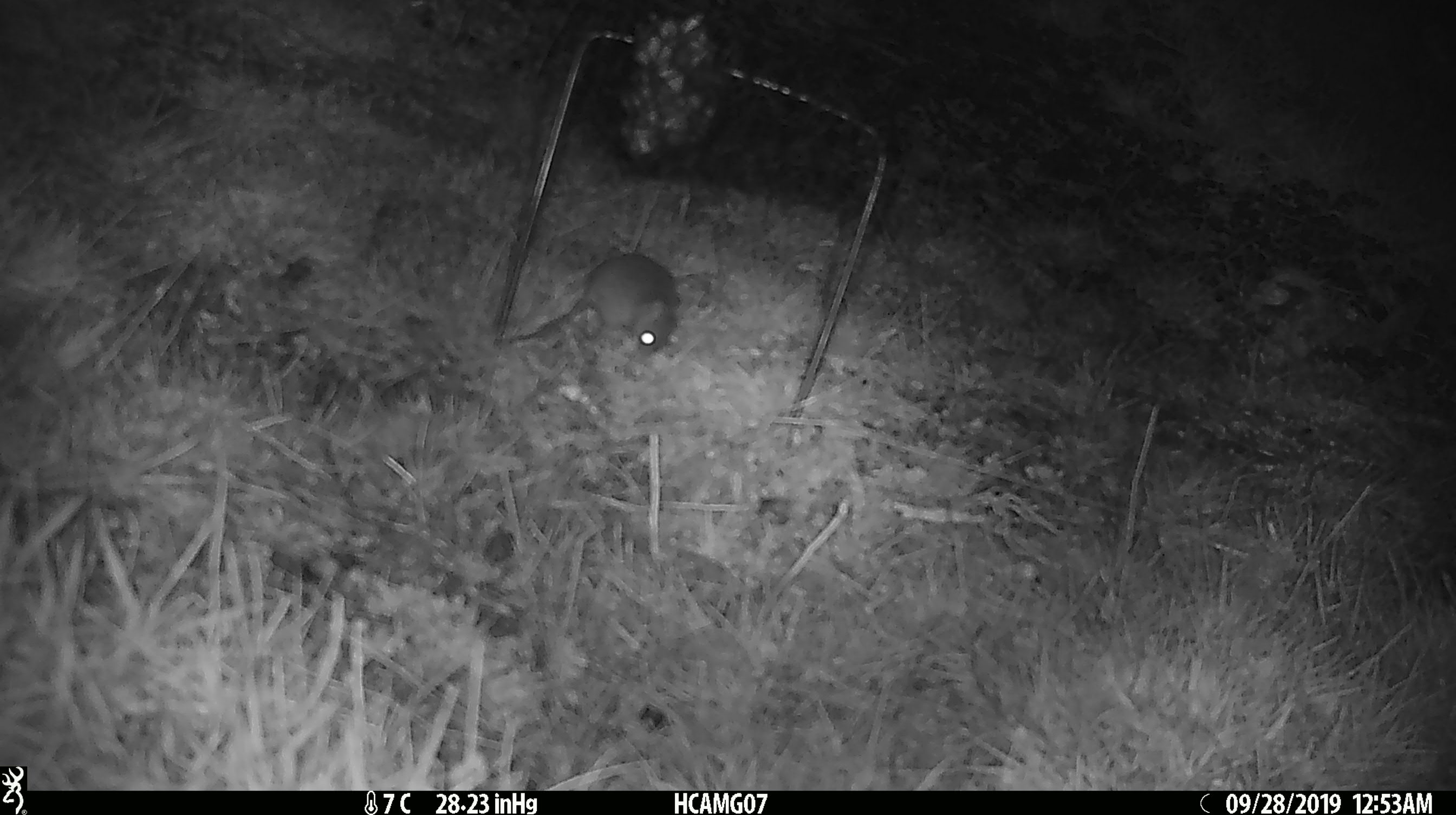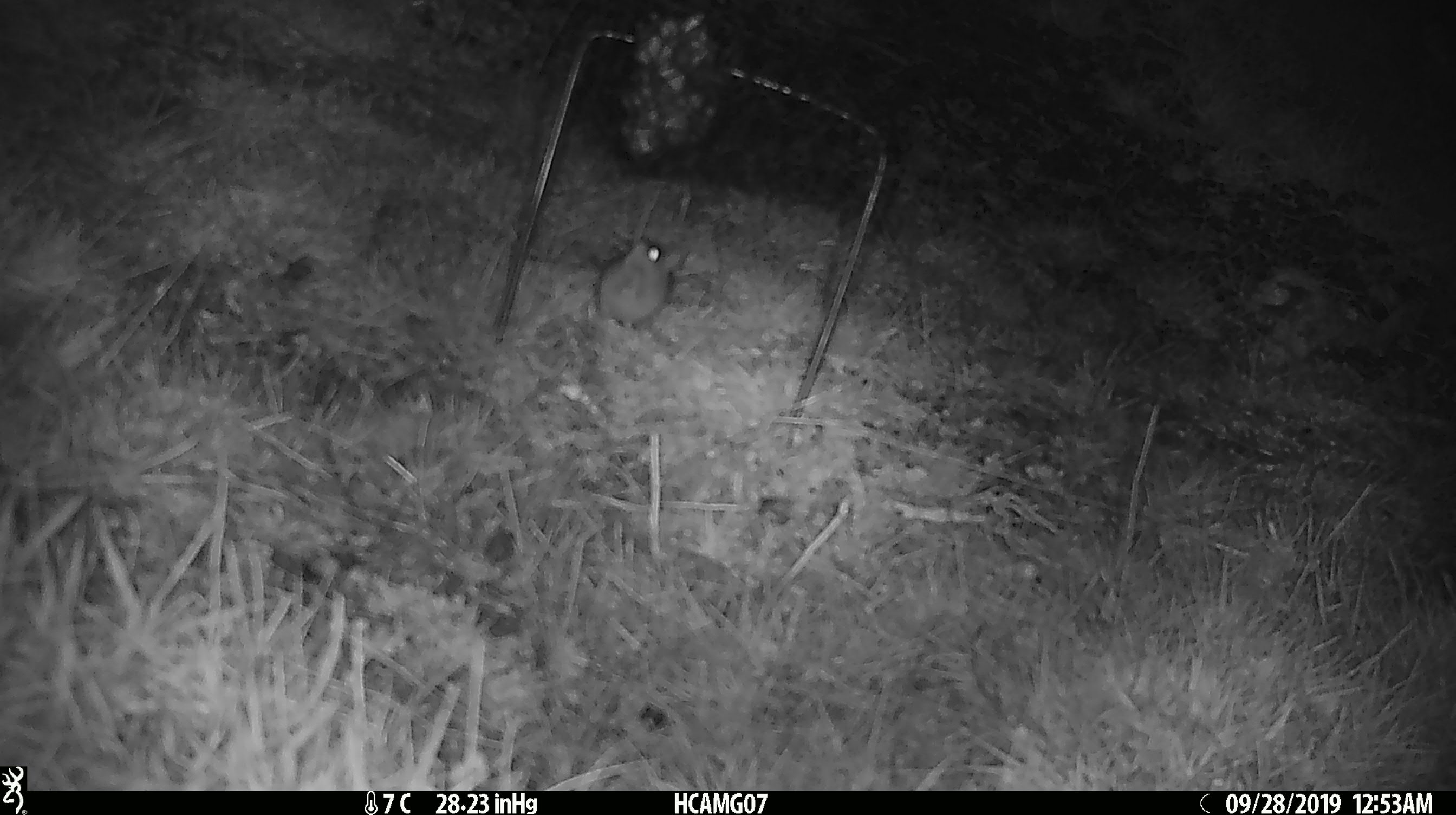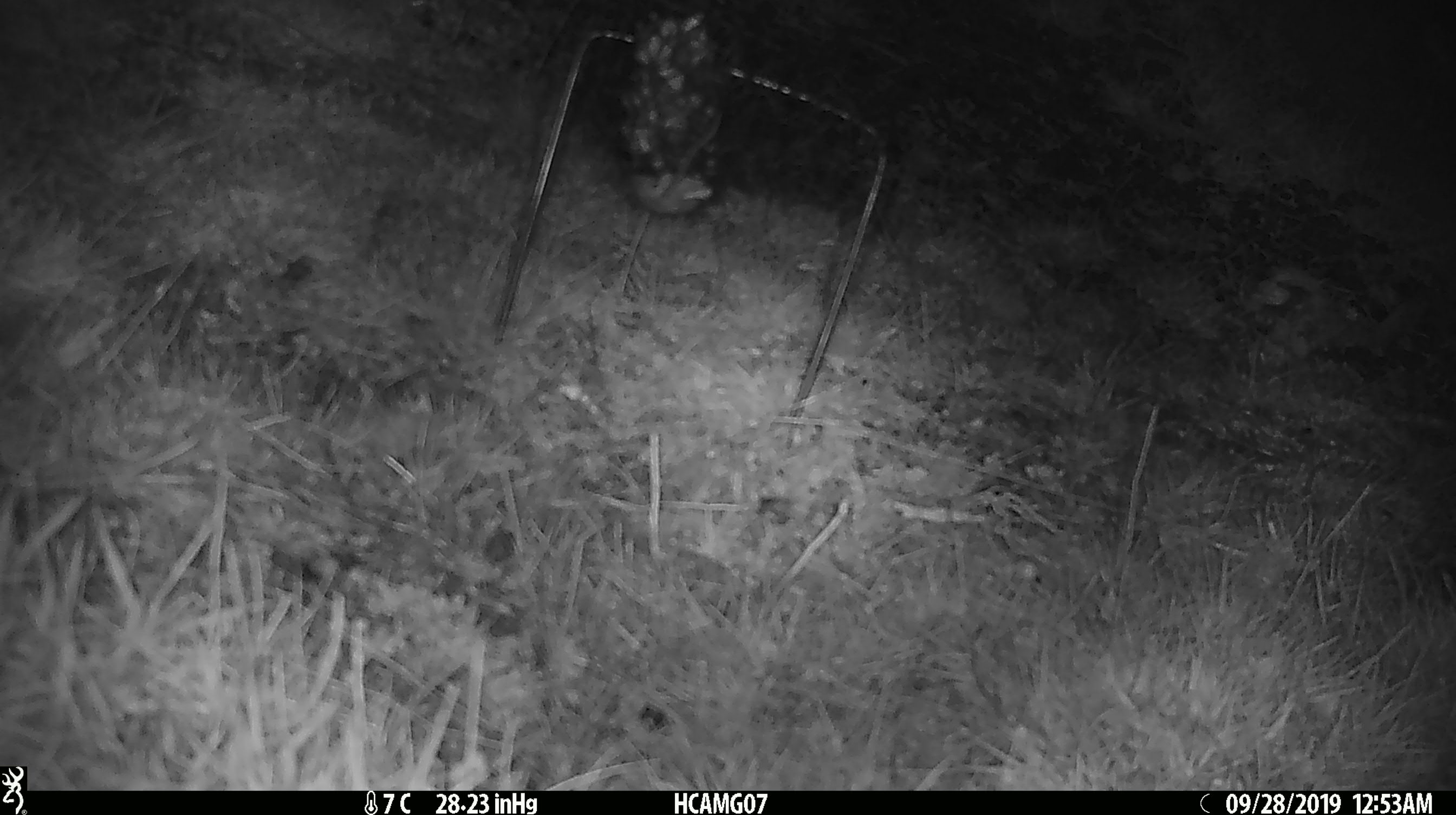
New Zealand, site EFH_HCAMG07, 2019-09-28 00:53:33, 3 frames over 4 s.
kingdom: Animalia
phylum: Chordata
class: Mammalia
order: Rodentia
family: Muridae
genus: Mus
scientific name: Mus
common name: mouse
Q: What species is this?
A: Mouse (Mus).